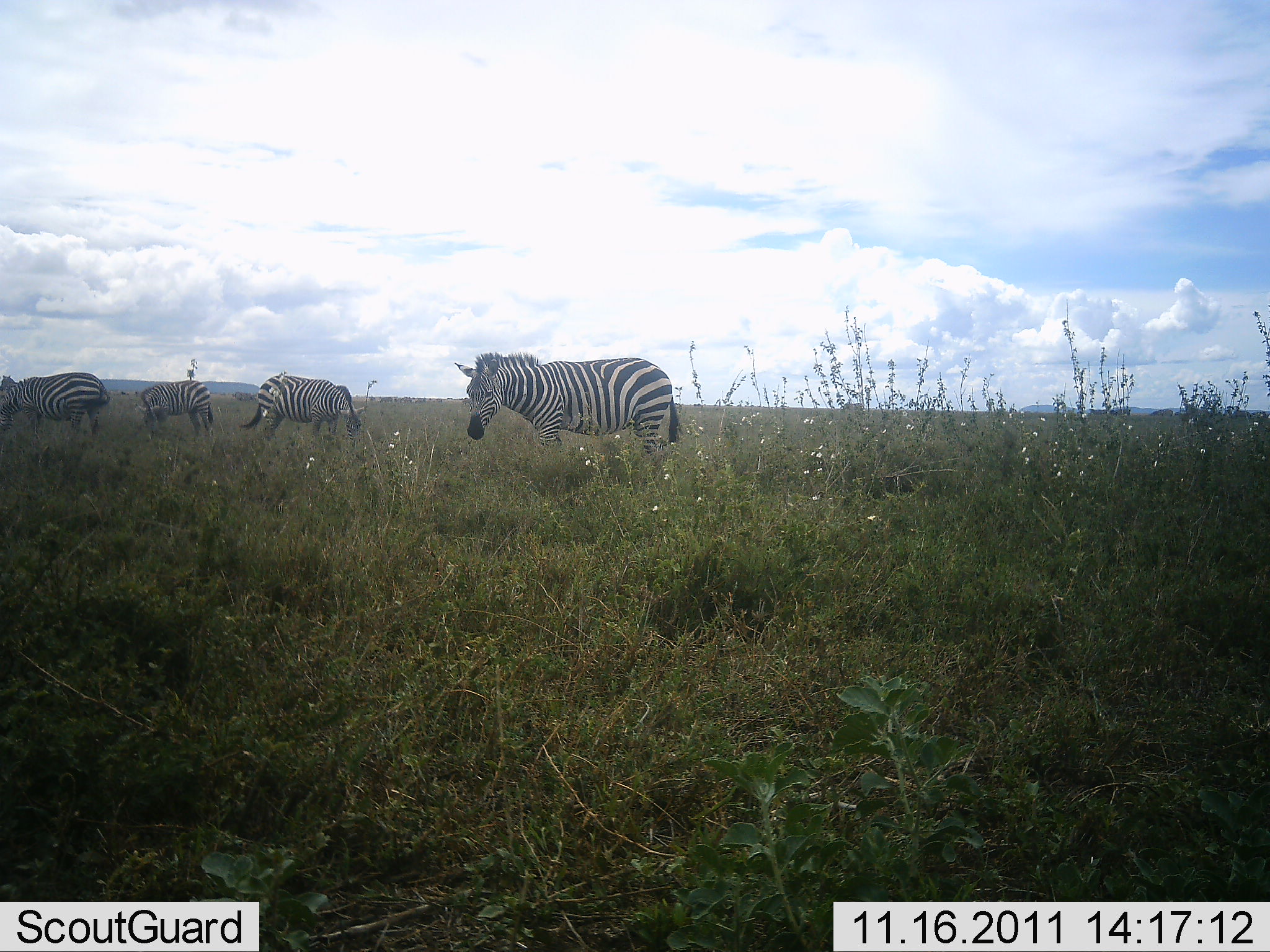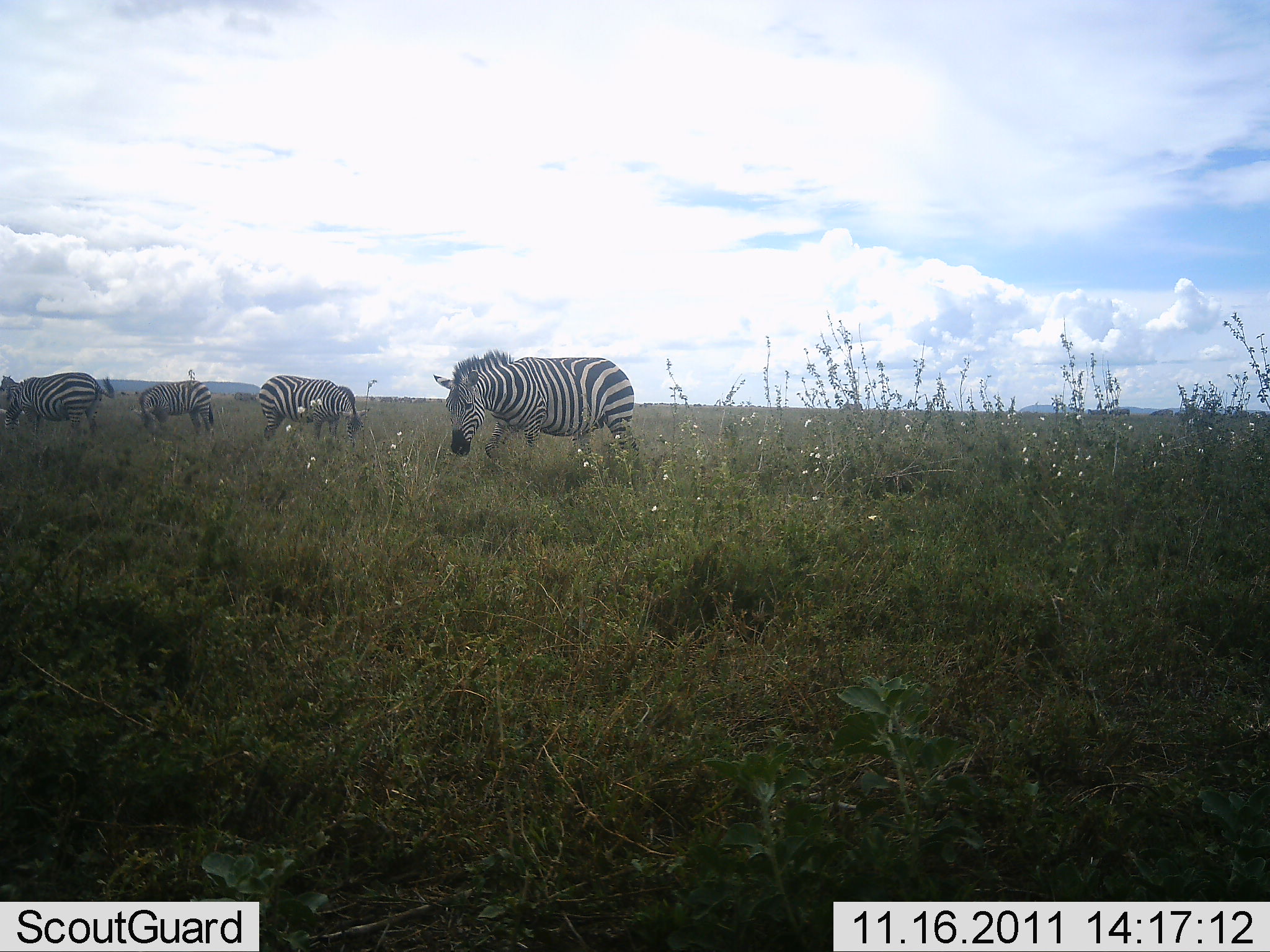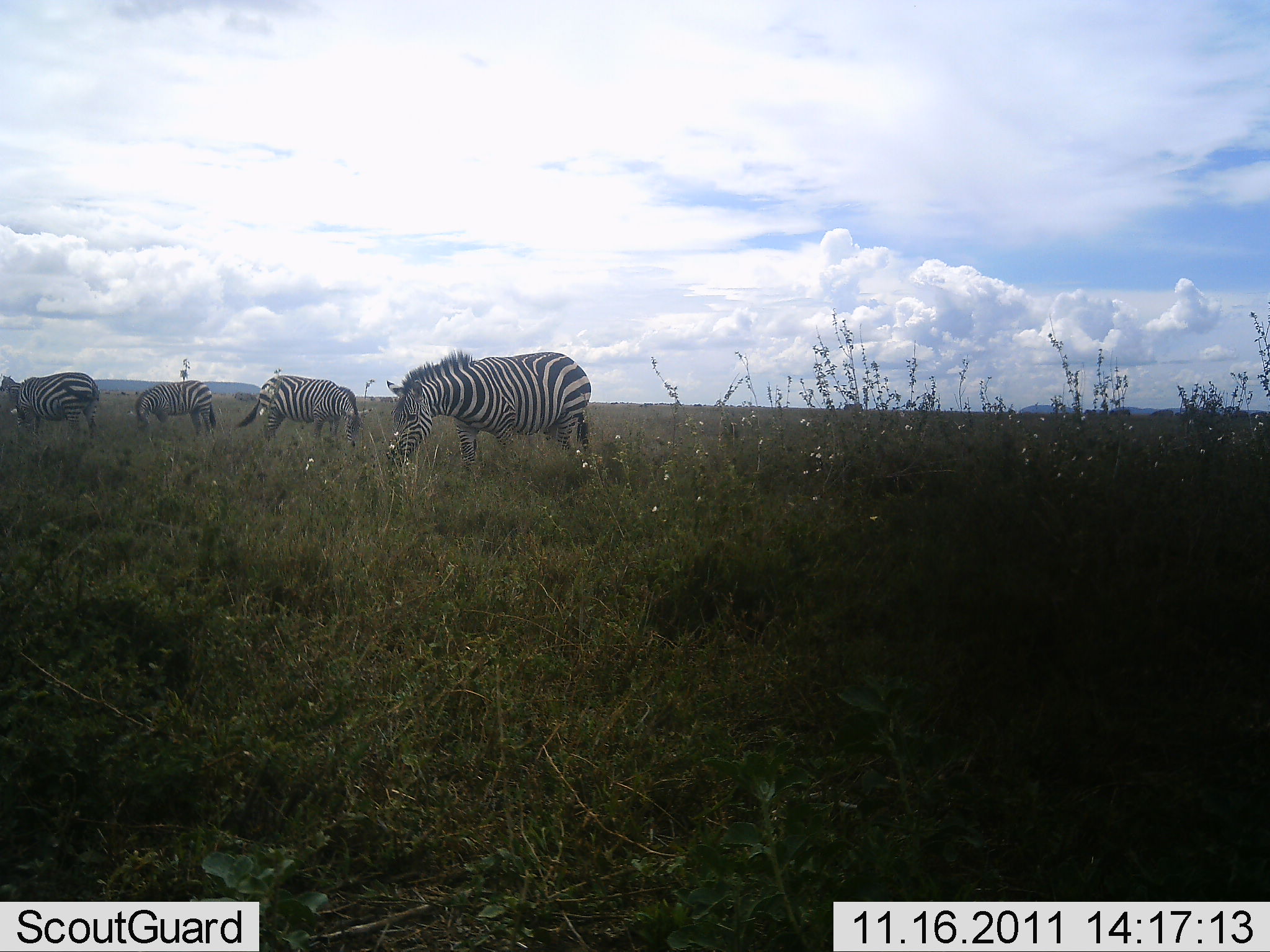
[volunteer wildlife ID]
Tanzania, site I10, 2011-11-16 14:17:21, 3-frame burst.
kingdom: Animalia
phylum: Chordata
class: Mammalia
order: Perissodactyla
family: Equidae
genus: Equus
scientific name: Equus quagga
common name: plains zebra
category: zebra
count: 4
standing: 30%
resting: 0%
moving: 30%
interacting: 0%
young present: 0%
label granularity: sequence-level